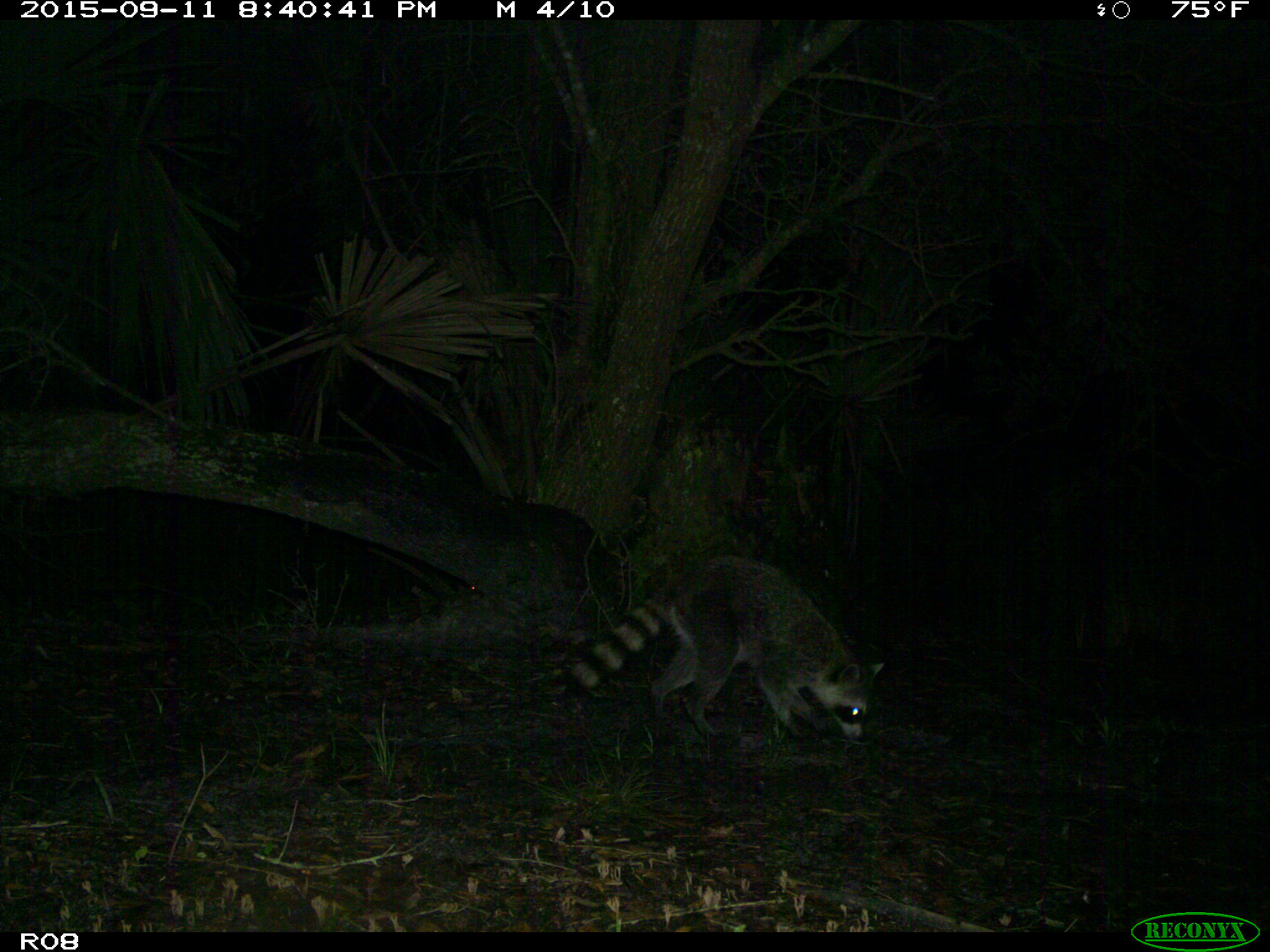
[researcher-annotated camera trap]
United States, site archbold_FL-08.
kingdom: Animalia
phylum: Chordata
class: Mammalia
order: Carnivora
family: Procyonidae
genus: Procyon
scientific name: Procyon lotor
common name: common raccoon